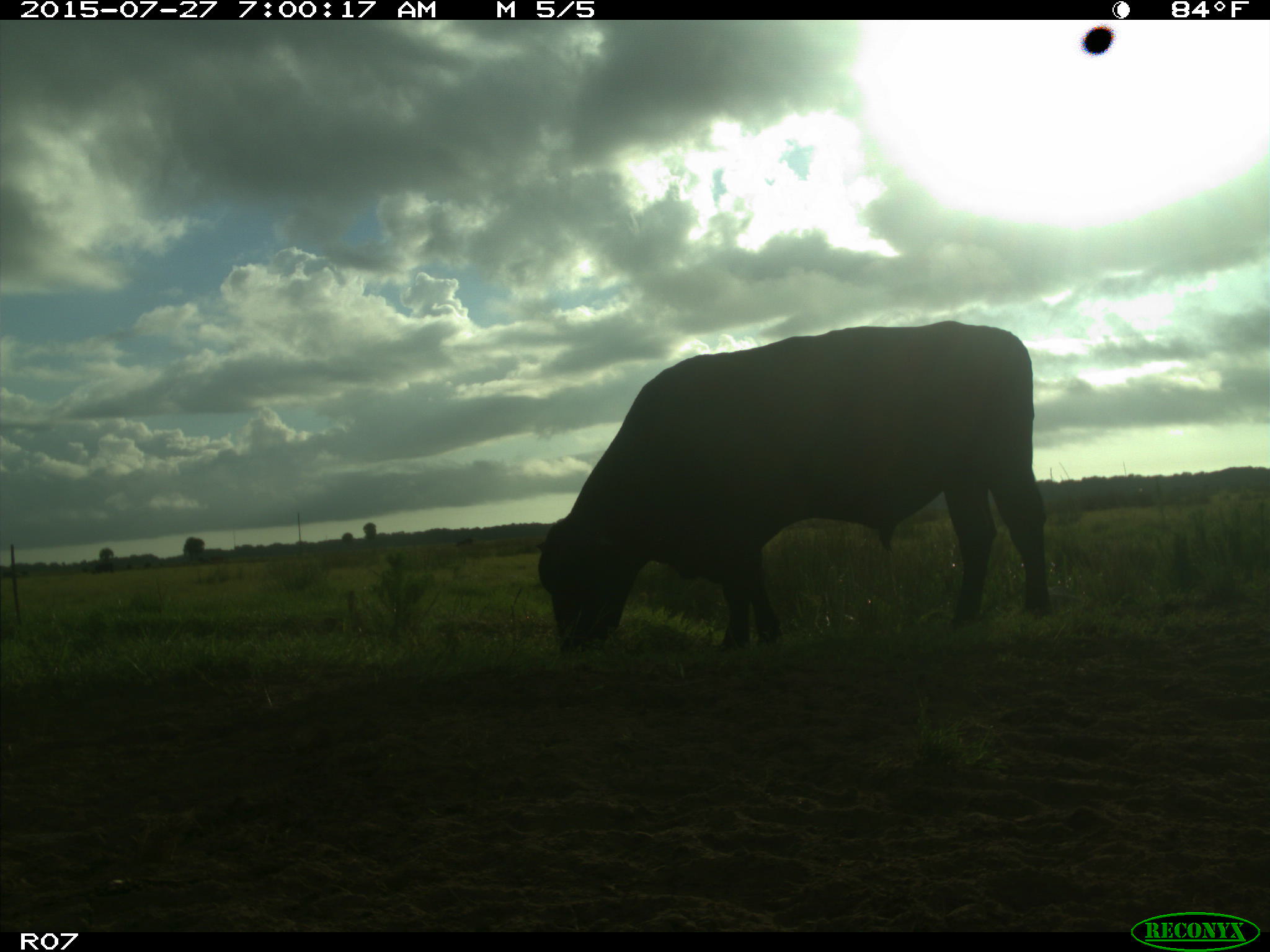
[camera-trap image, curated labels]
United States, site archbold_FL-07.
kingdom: Animalia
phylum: Chordata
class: Mammalia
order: Artiodactyla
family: Bovidae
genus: Bos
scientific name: Bos taurus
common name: domestic cow